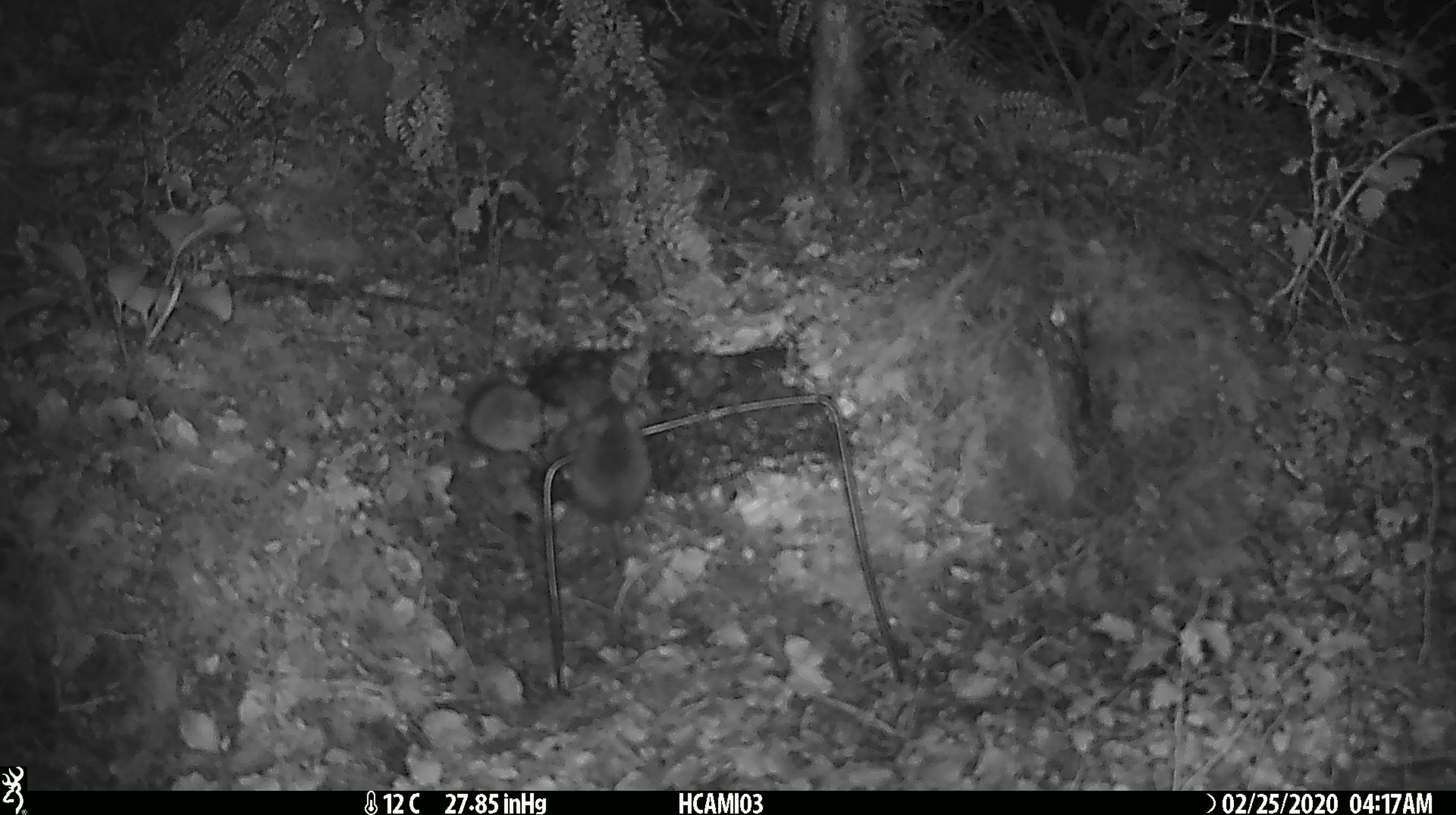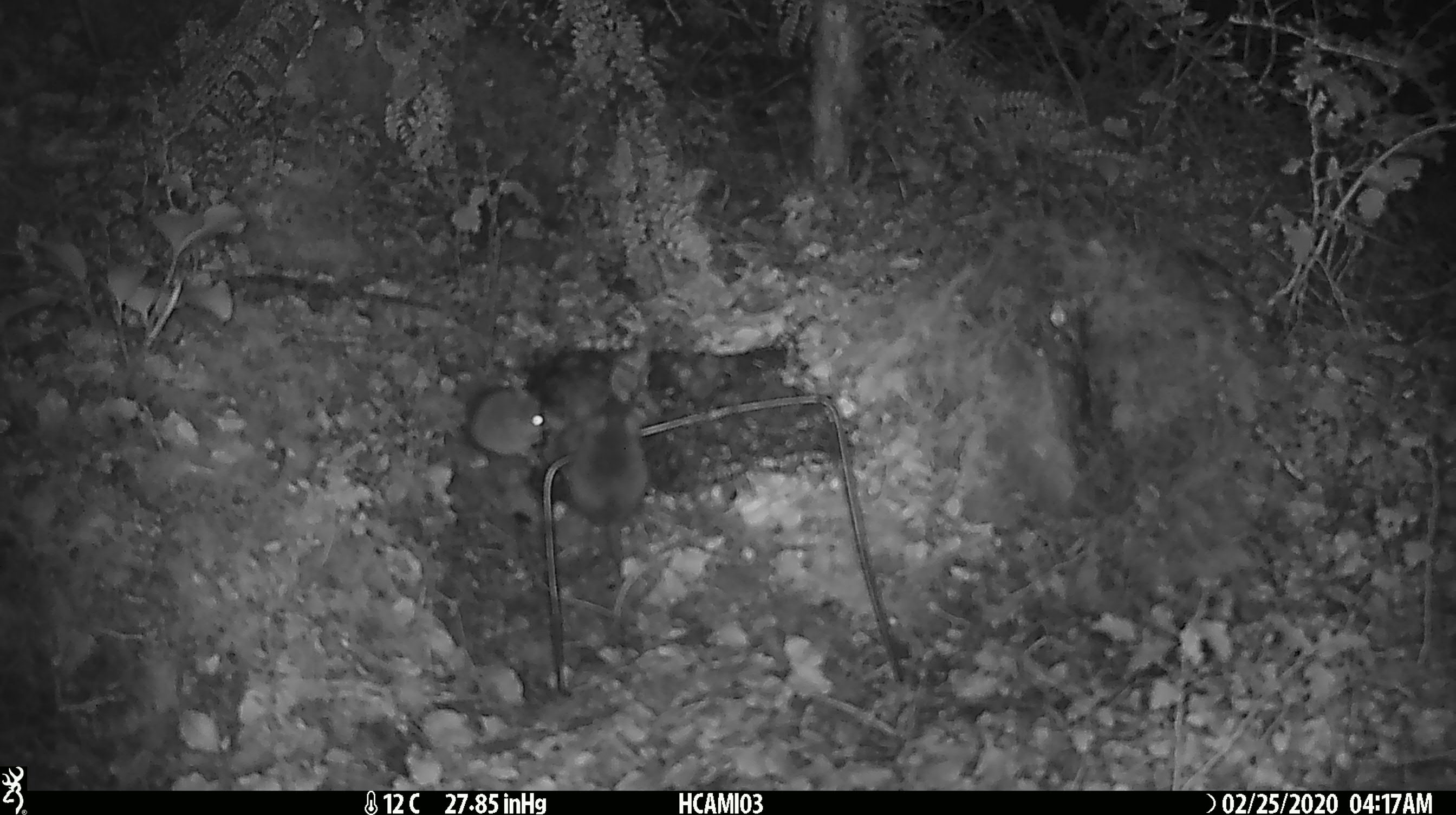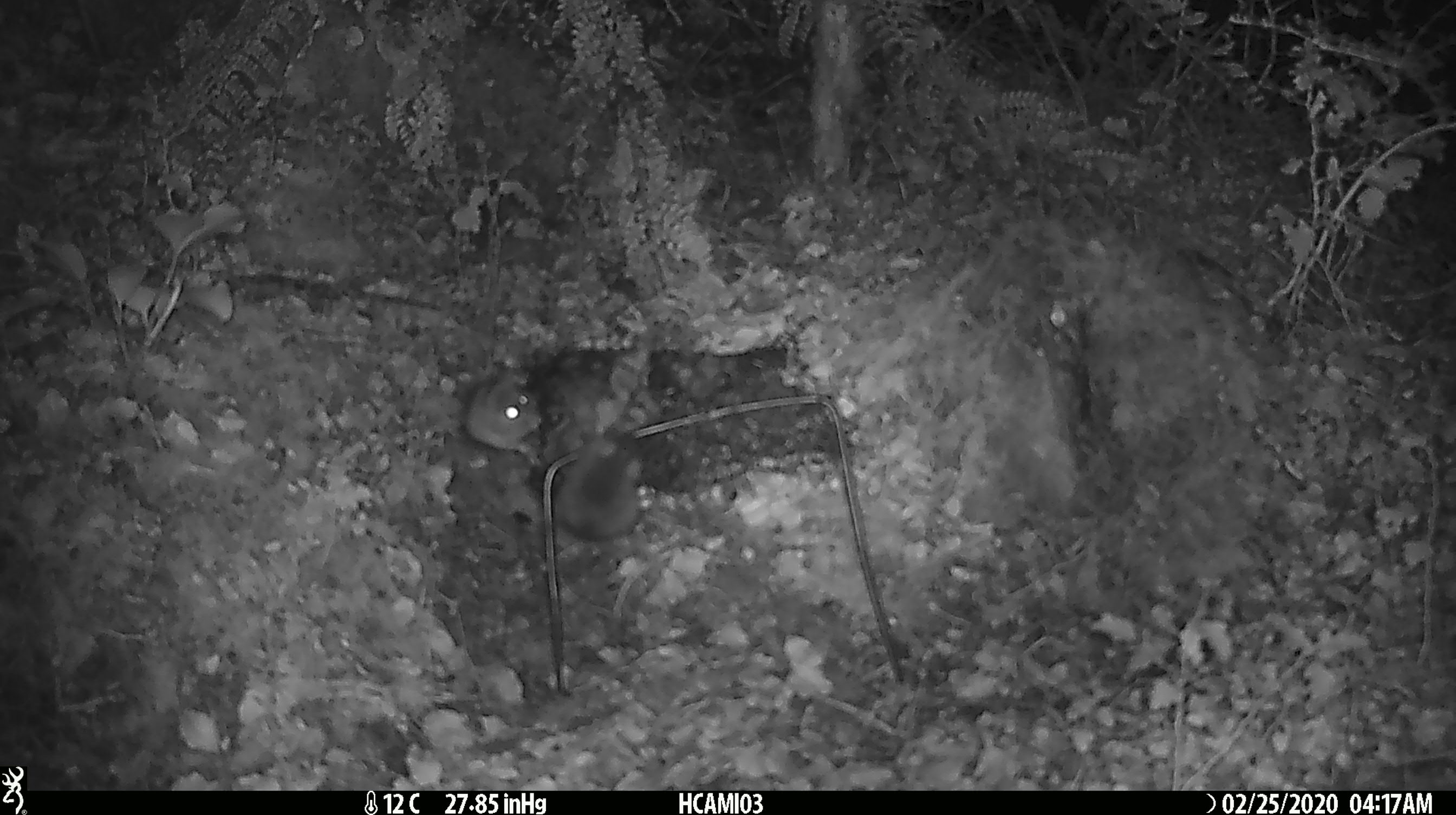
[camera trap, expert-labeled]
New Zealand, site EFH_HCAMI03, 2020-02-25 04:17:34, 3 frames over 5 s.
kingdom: Animalia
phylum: Chordata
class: Mammalia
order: Rodentia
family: Muridae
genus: Mus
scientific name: Mus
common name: mouse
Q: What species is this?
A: Mouse (Mus).